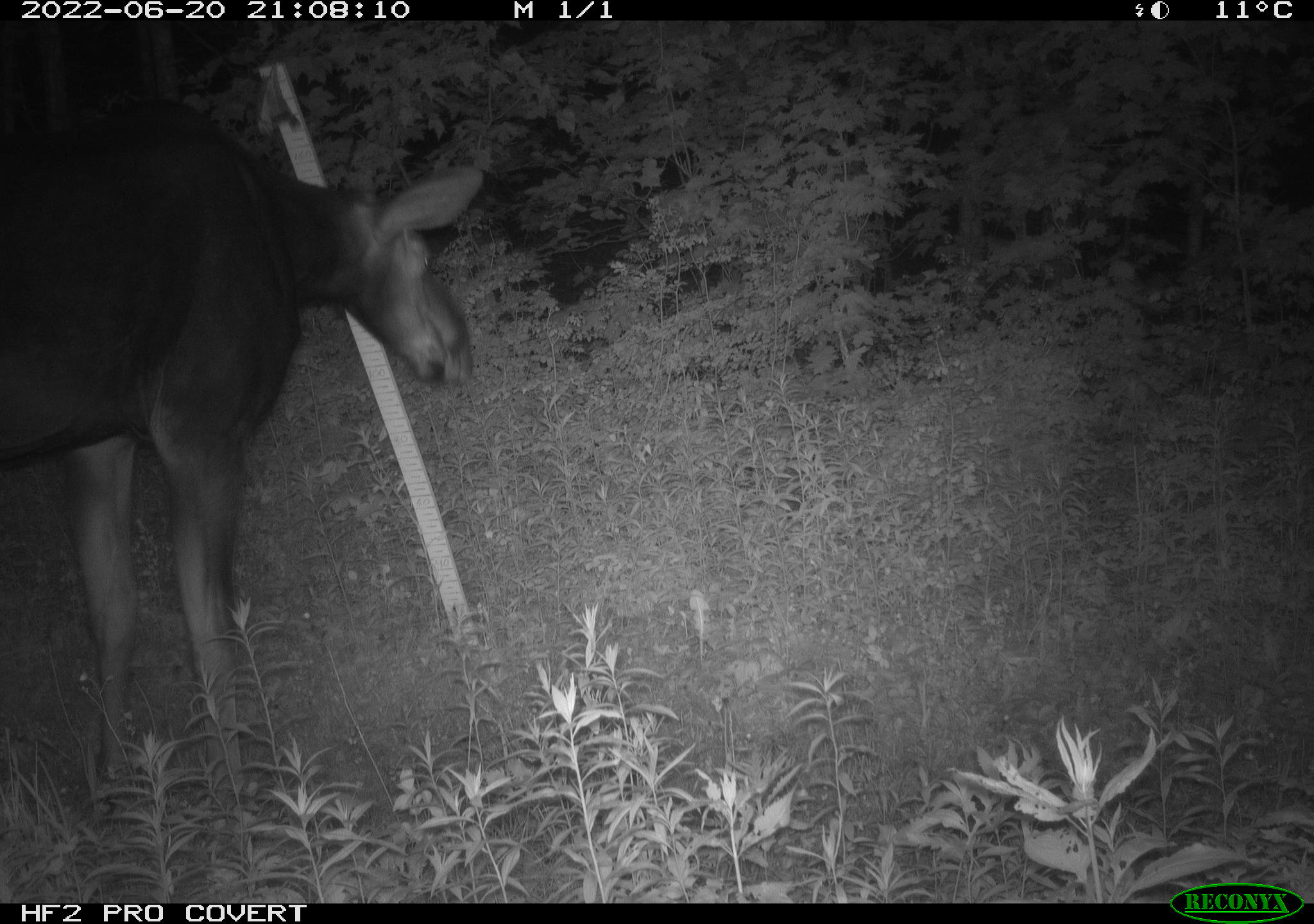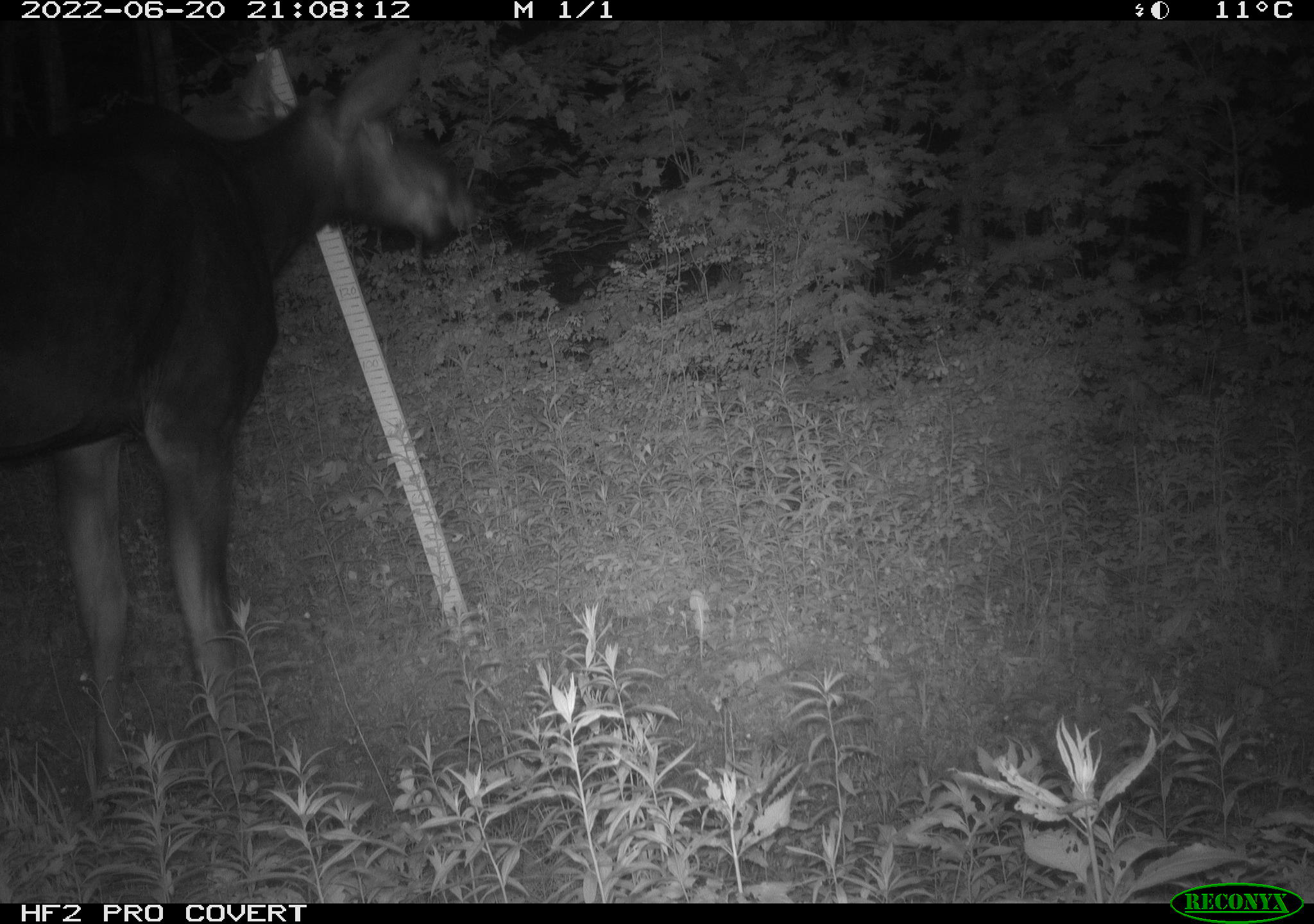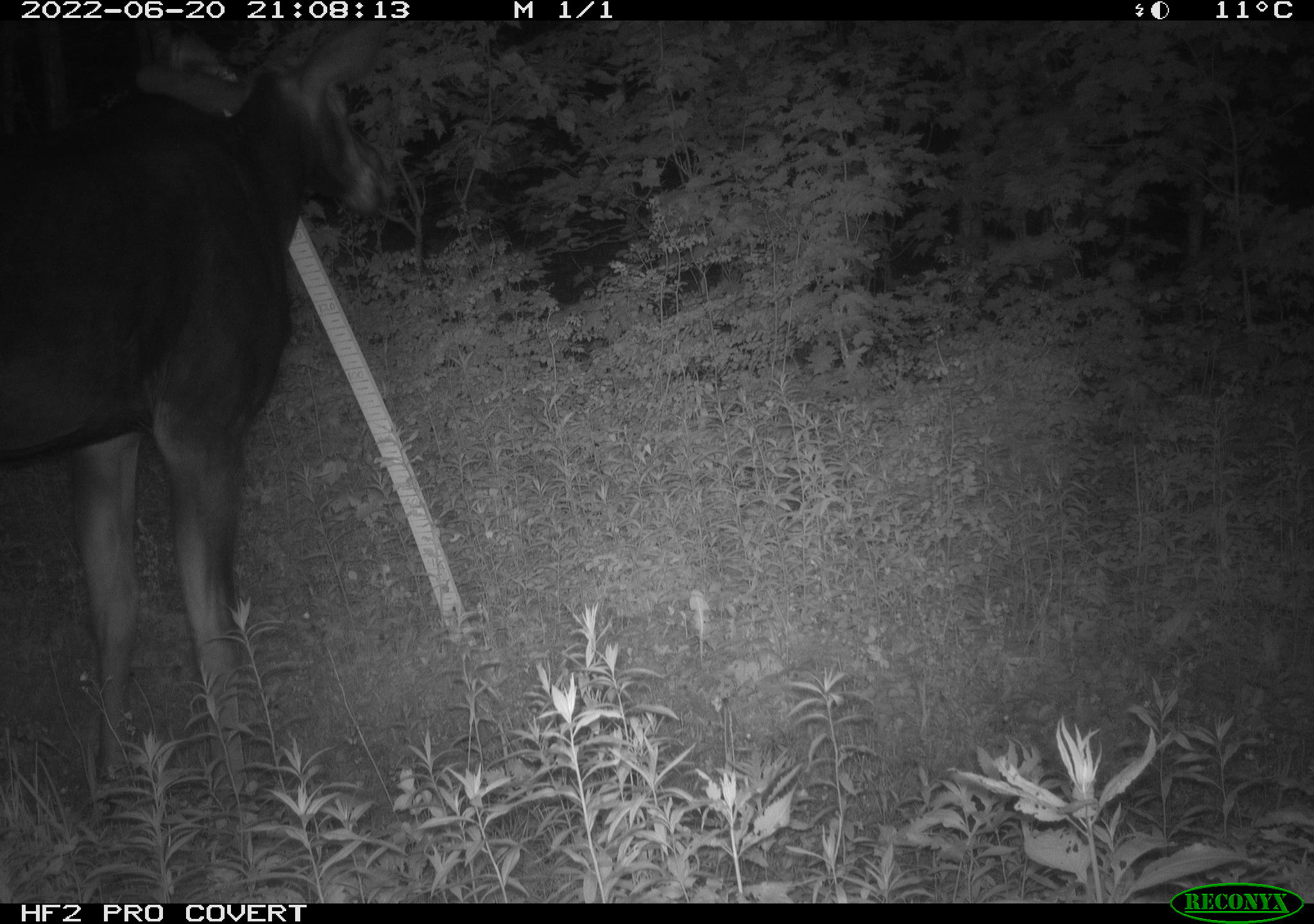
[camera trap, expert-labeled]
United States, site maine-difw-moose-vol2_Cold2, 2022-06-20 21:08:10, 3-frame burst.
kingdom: Animalia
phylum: Chordata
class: Mammalia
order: Artiodactyla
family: Cervidae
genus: Alces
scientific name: Alces alces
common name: moose